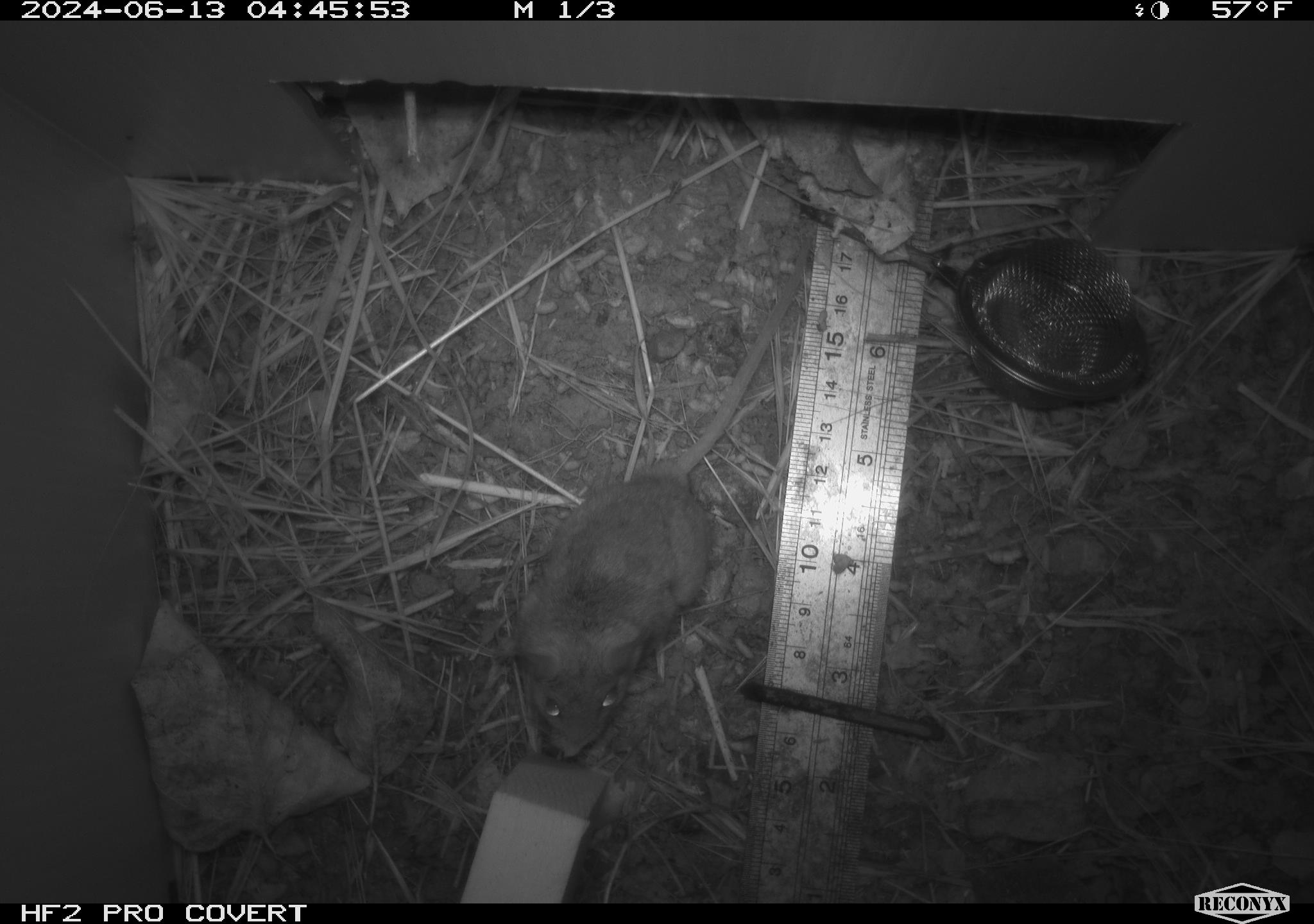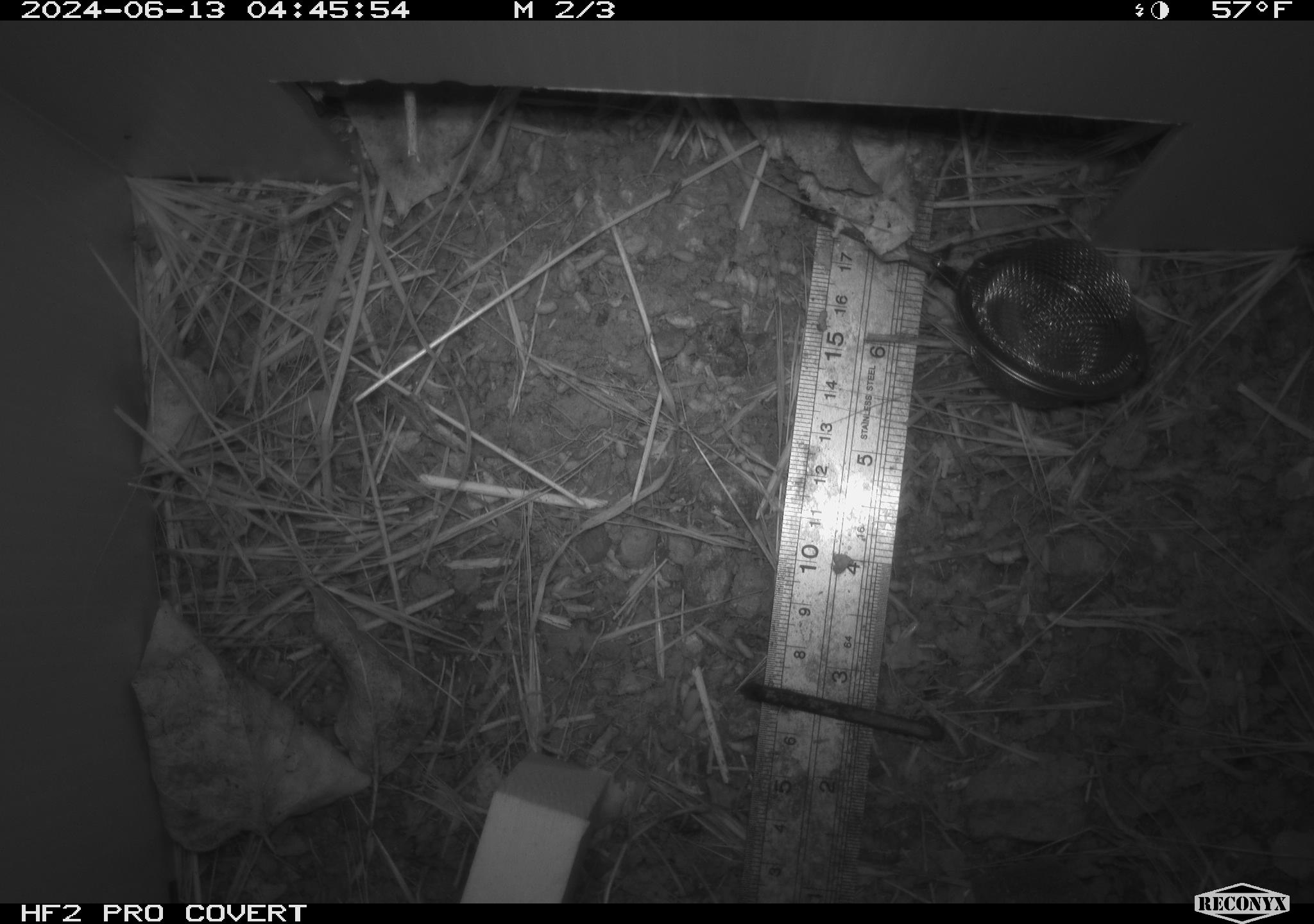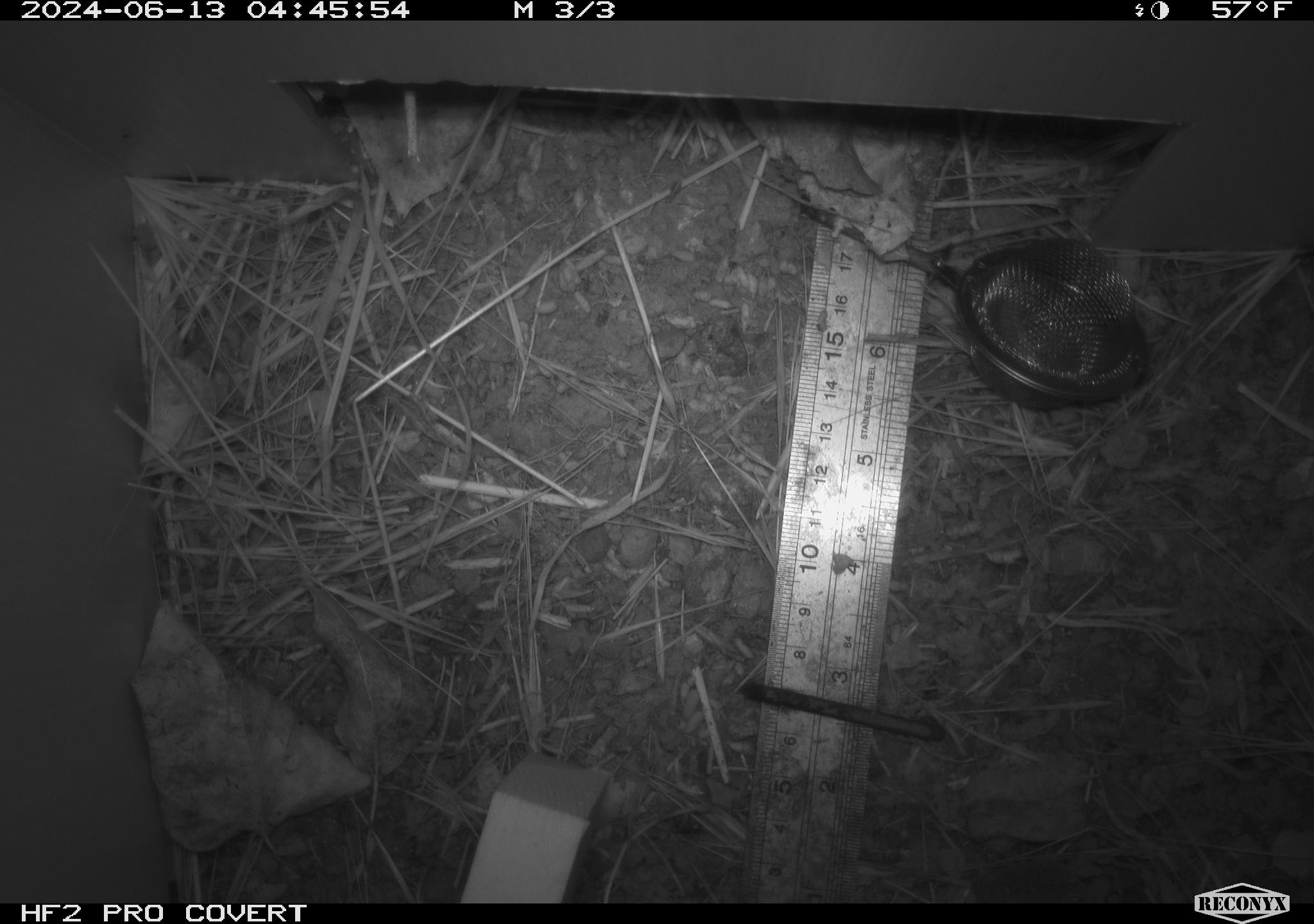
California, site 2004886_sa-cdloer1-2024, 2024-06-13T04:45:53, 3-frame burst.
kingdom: Animalia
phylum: Chordata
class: Mammalia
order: Rodentia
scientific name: Rodentia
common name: mouse species